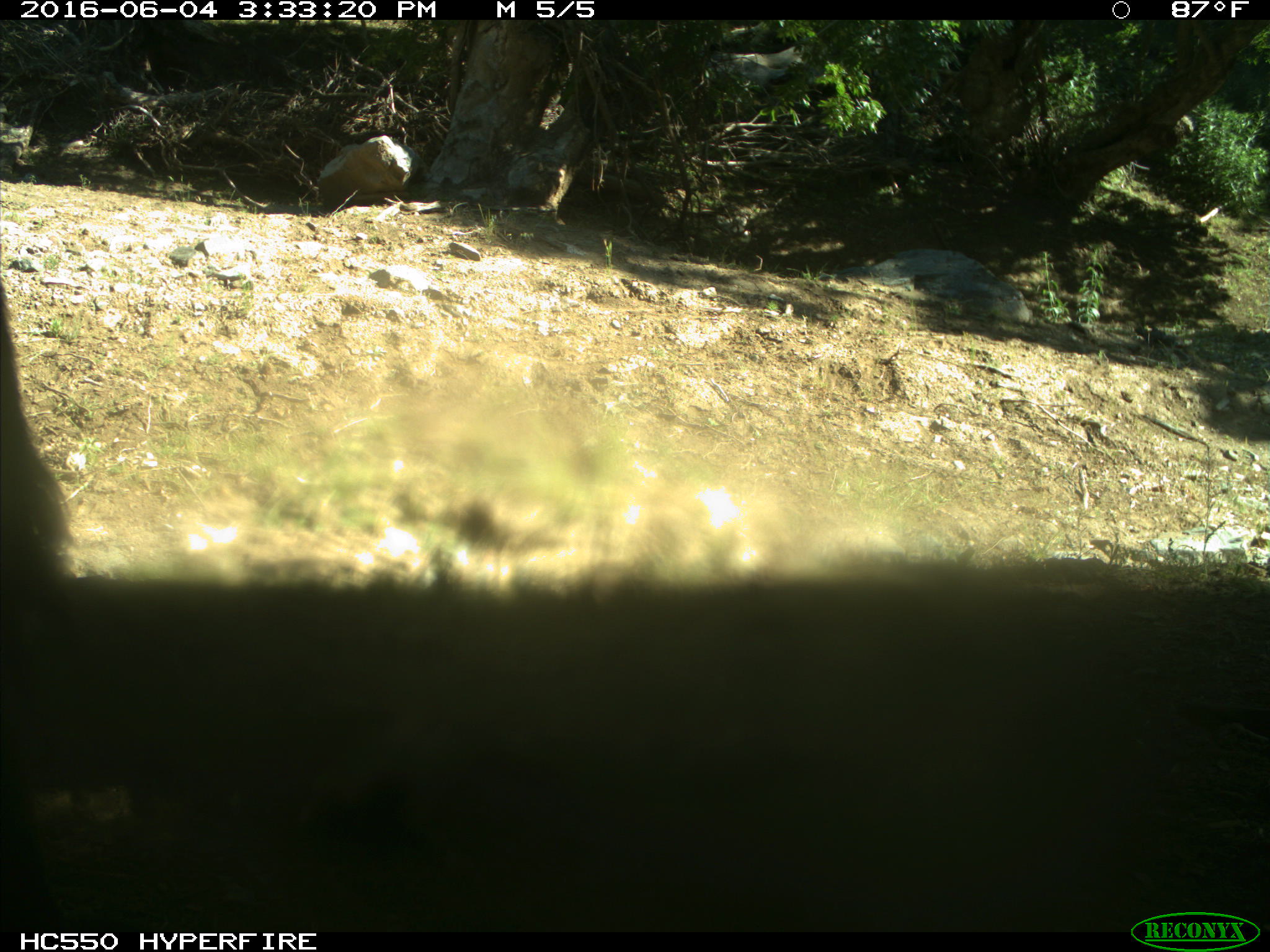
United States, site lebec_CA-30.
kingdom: Animalia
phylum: Chordata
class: Mammalia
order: Artiodactyla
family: Bovidae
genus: Bos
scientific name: Bos taurus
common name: domestic cow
Bos taurus (domestic cow).